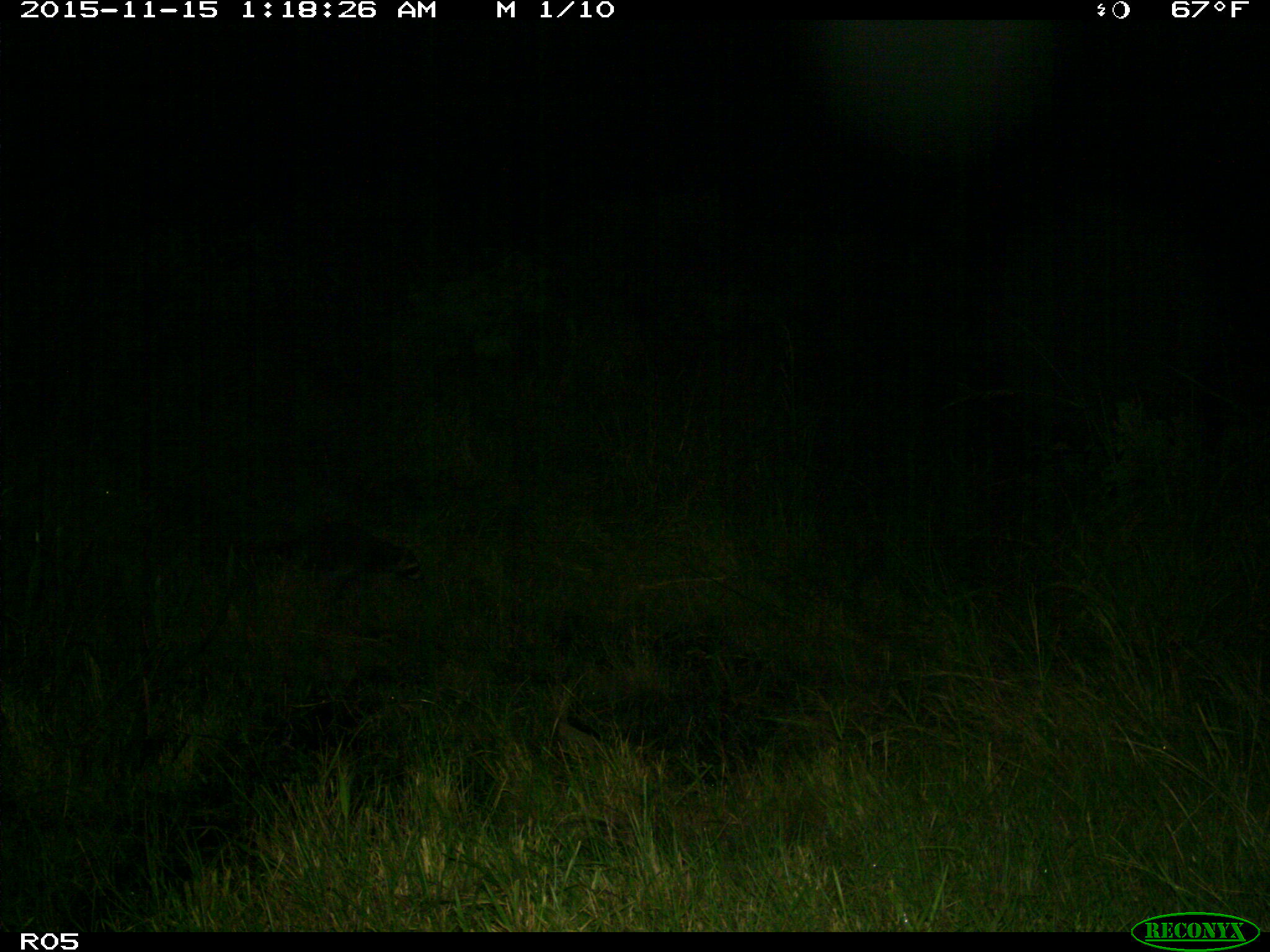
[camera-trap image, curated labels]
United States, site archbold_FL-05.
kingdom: Animalia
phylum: Chordata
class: Mammalia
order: Carnivora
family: Procyonidae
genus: Procyon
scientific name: Procyon lotor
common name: common raccoon